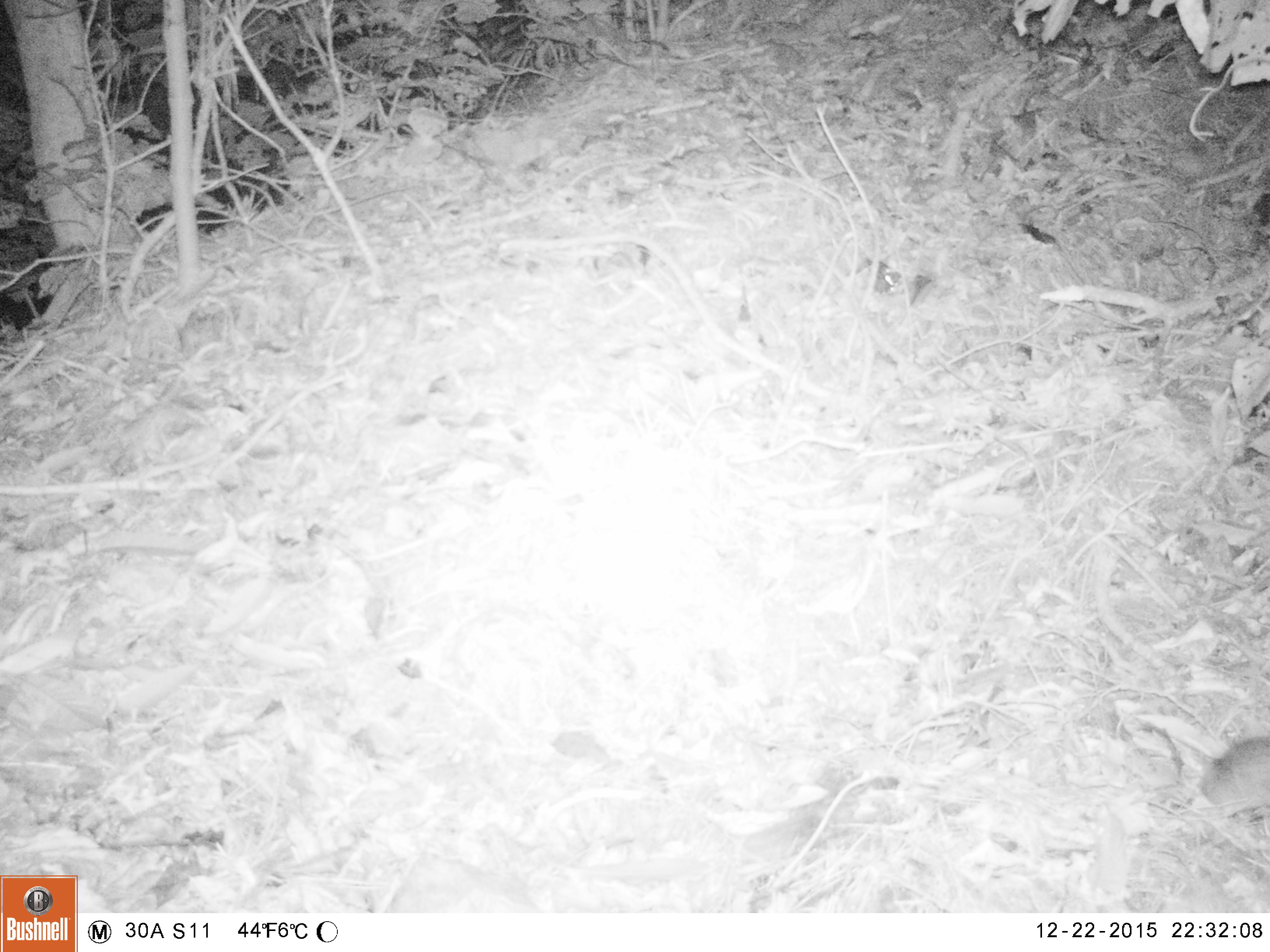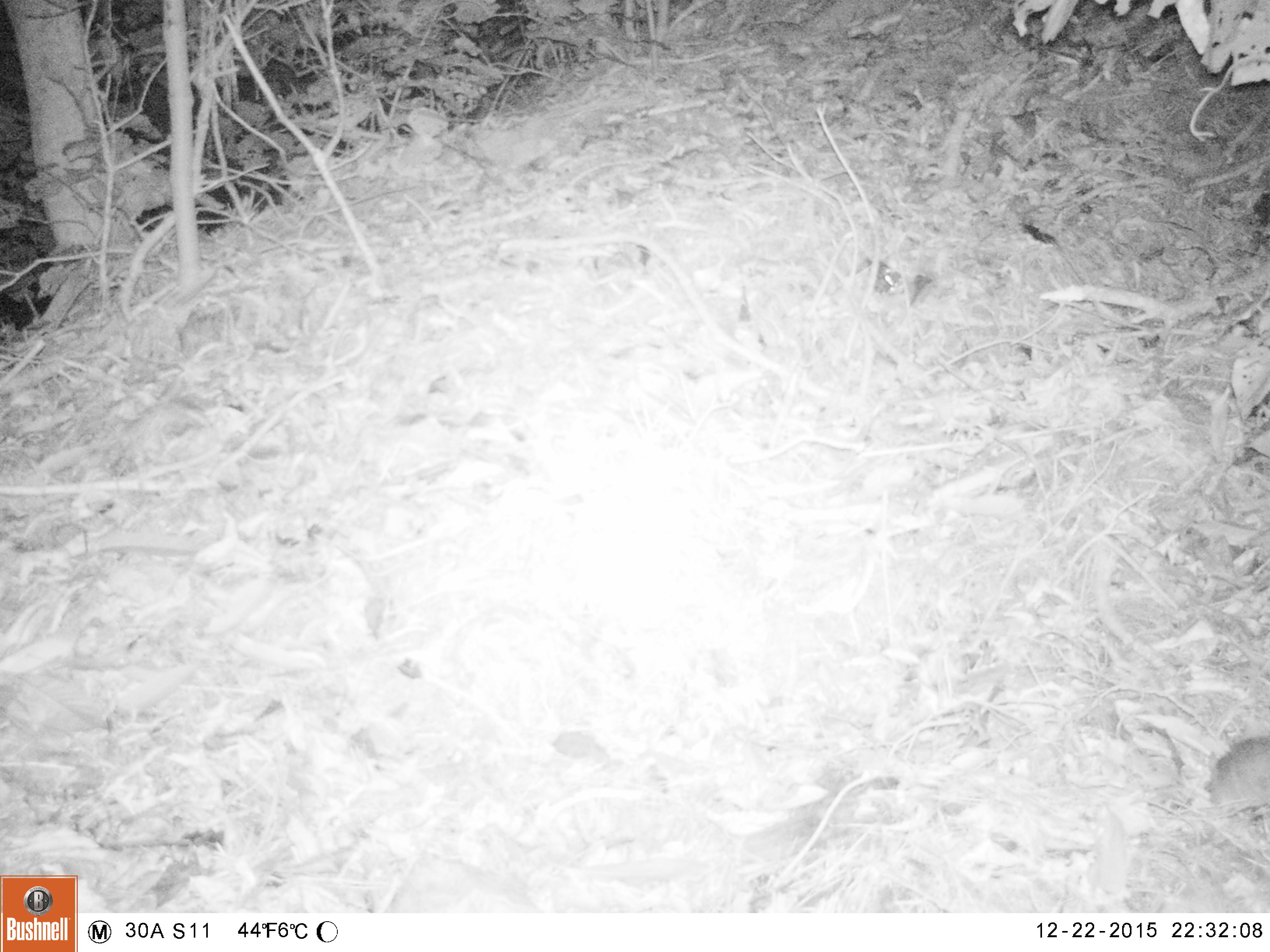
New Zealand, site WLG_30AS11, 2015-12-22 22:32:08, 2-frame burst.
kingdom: Animalia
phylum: Chordata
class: Mammalia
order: Rodentia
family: Muridae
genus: Mus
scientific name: Mus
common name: mouse